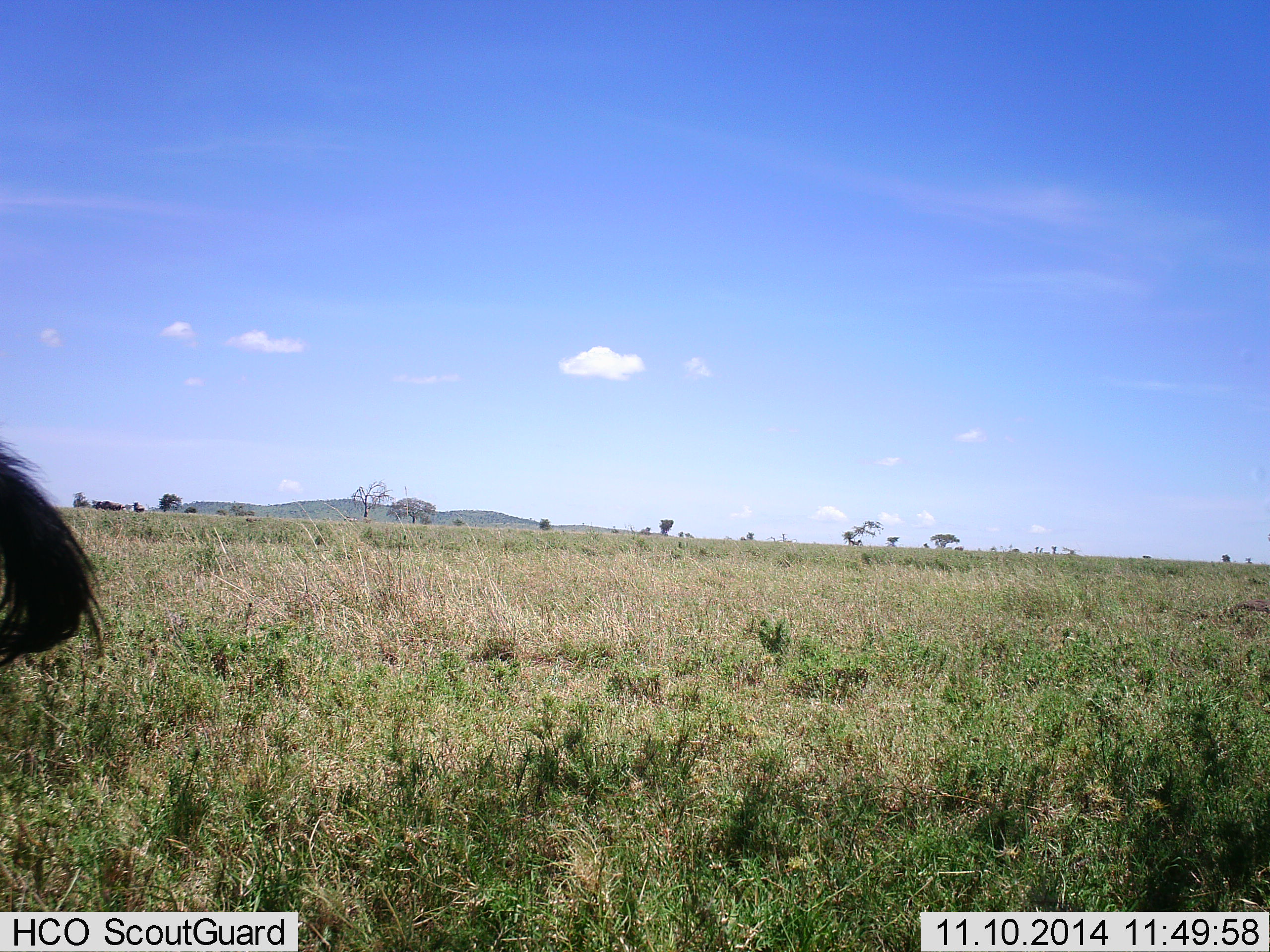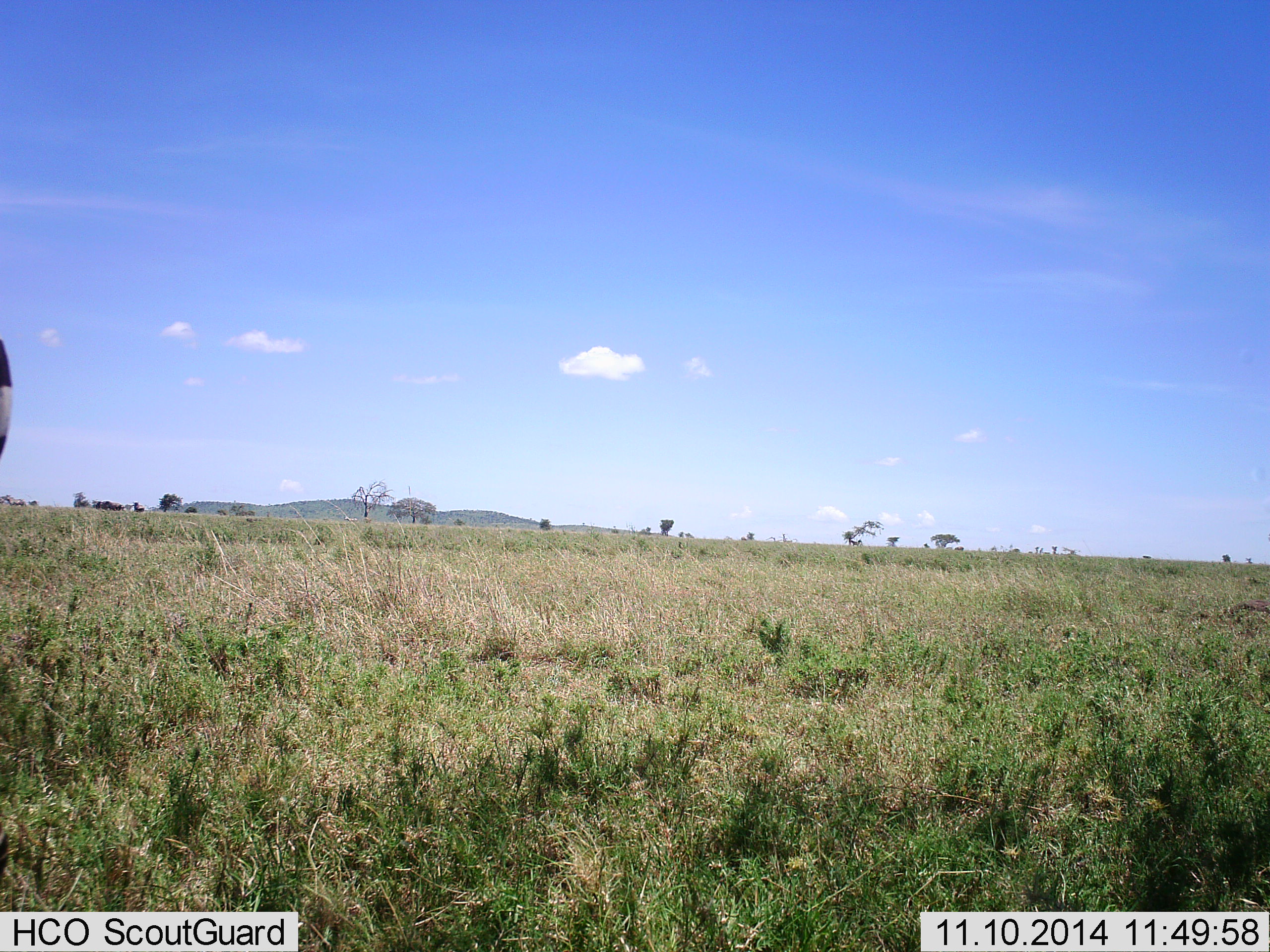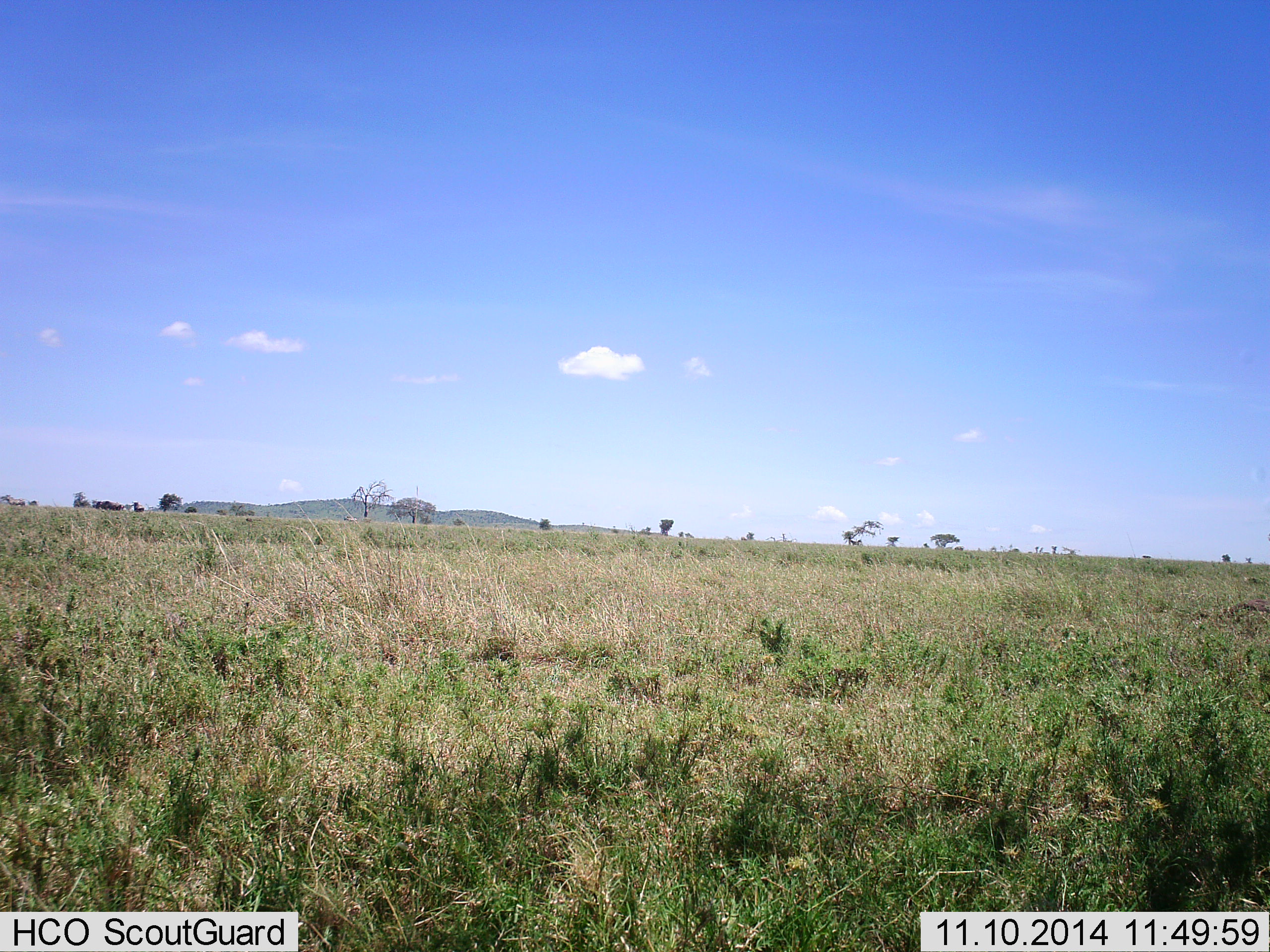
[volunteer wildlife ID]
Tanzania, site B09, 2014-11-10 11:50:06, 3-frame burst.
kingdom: Animalia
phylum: Chordata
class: Mammalia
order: Perissodactyla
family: Equidae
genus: Equus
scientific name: Equus quagga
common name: plains zebra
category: zebra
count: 1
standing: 80%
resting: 0%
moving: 20%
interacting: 0%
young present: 0%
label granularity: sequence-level